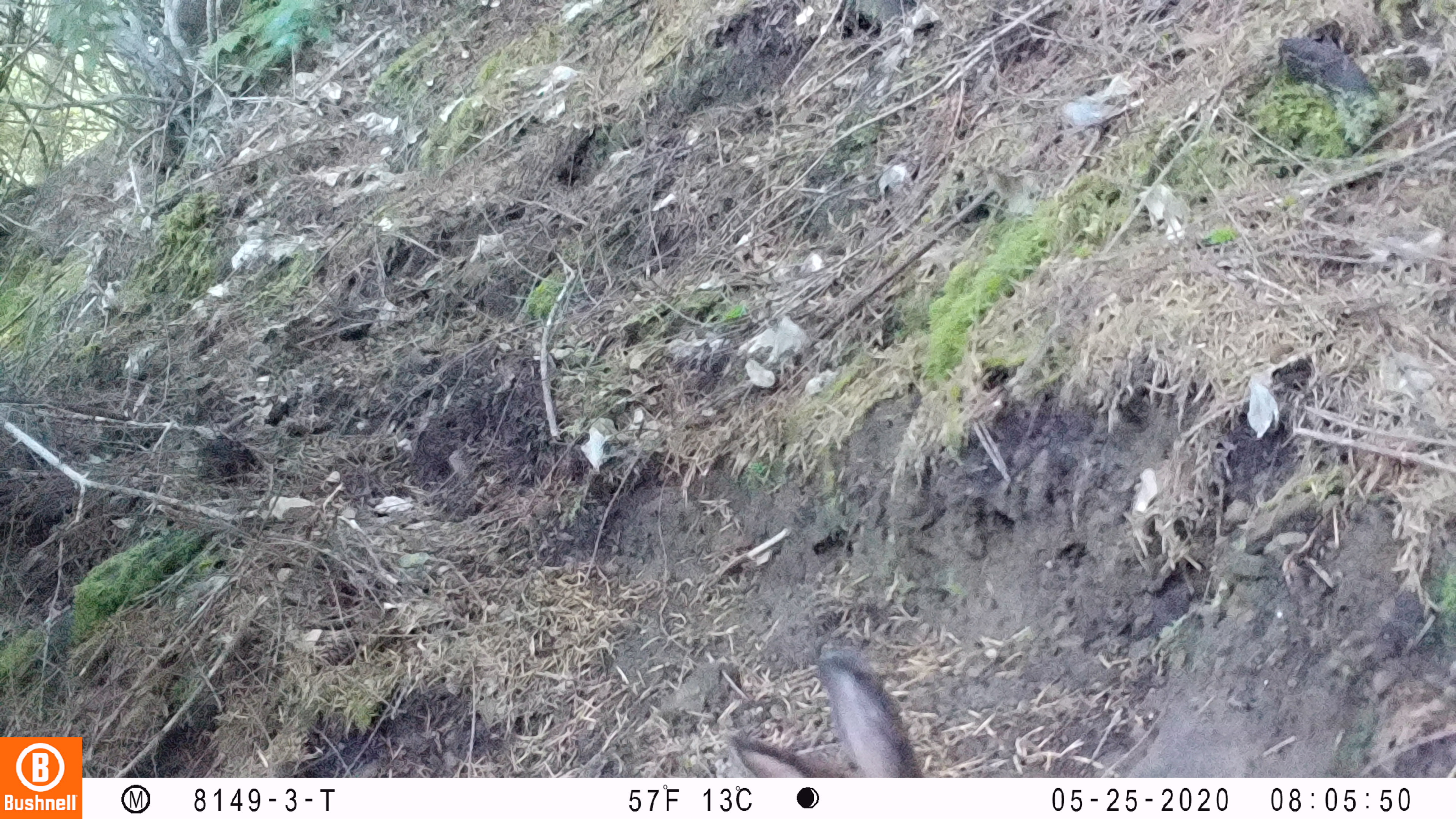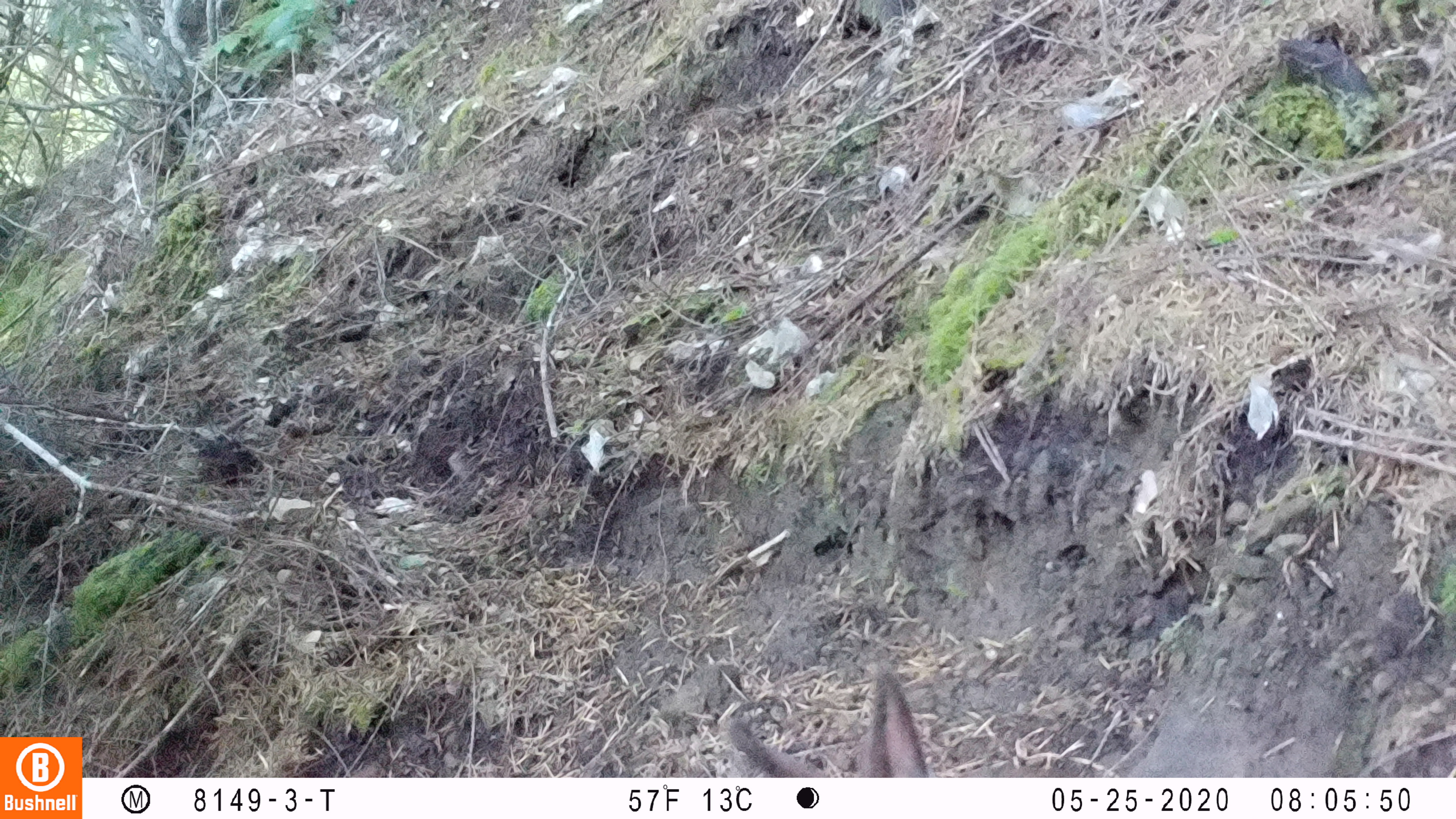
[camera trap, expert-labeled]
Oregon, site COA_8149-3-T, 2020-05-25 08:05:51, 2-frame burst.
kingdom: Animalia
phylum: Chordata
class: Mammalia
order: Lagomorpha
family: Leporidae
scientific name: Leporidae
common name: hares and rabbits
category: leporidae family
Leporidae family (hares and rabbits) (Leporidae).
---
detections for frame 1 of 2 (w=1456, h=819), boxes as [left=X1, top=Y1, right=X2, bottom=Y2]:
leporidae family: [left=724, top=649, right=922, bottom=774]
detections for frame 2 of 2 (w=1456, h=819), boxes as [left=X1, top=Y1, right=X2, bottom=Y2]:
leporidae family: [left=724, top=664, right=941, bottom=770]